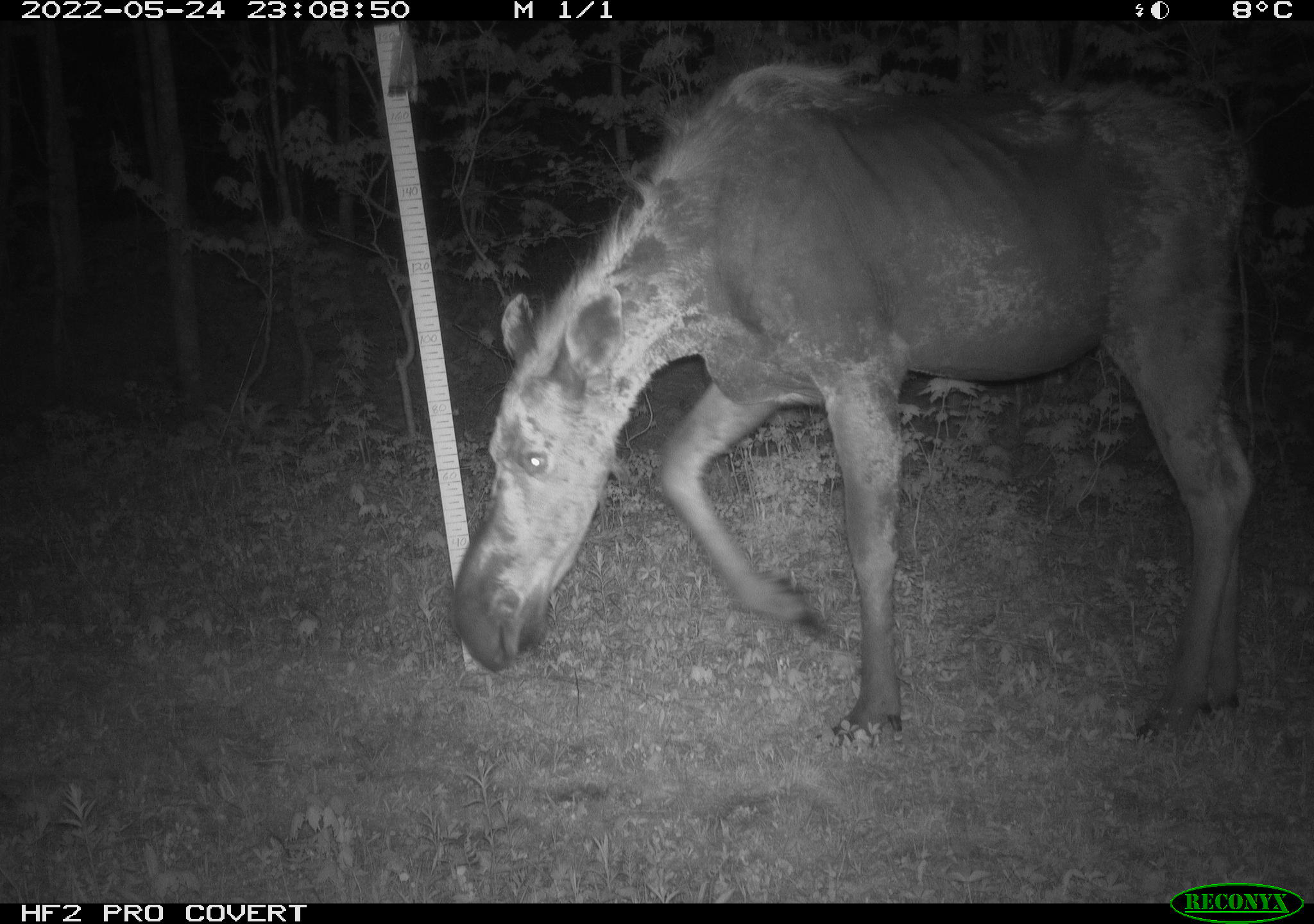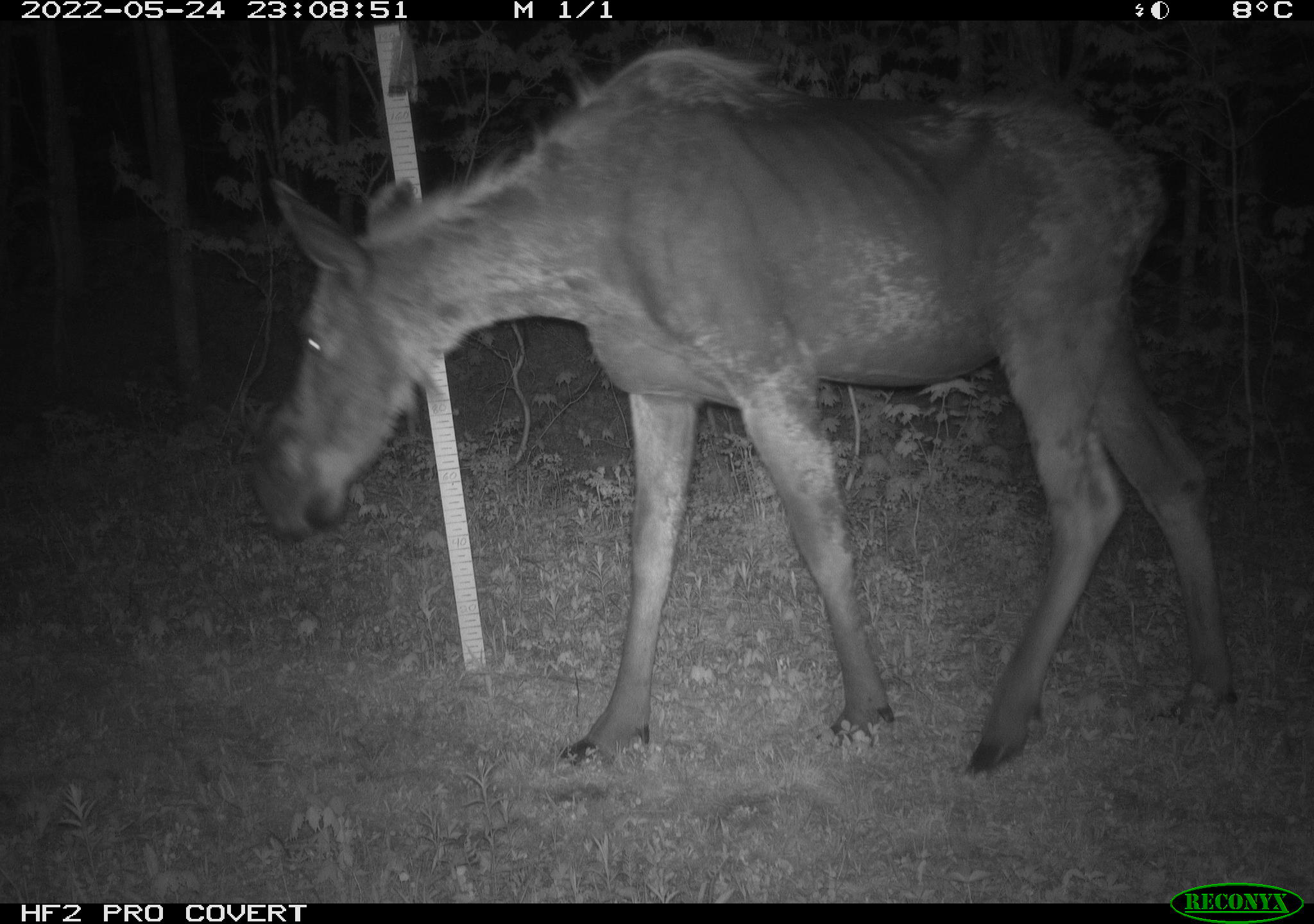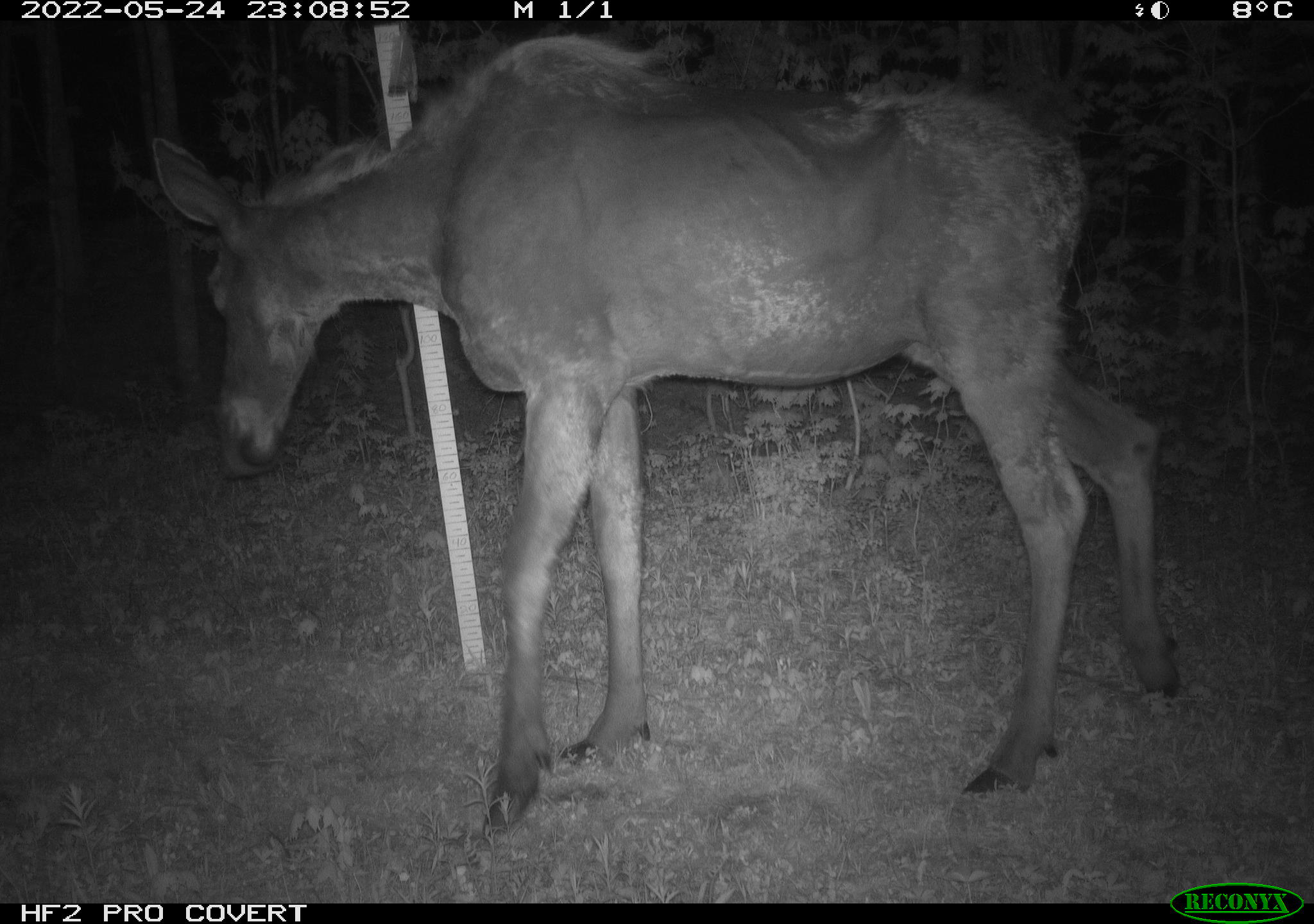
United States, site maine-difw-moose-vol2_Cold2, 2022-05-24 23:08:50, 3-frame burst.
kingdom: Animalia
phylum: Chordata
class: Mammalia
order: Artiodactyla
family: Cervidae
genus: Alces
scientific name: Alces alces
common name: moose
Moose (Alces alces).